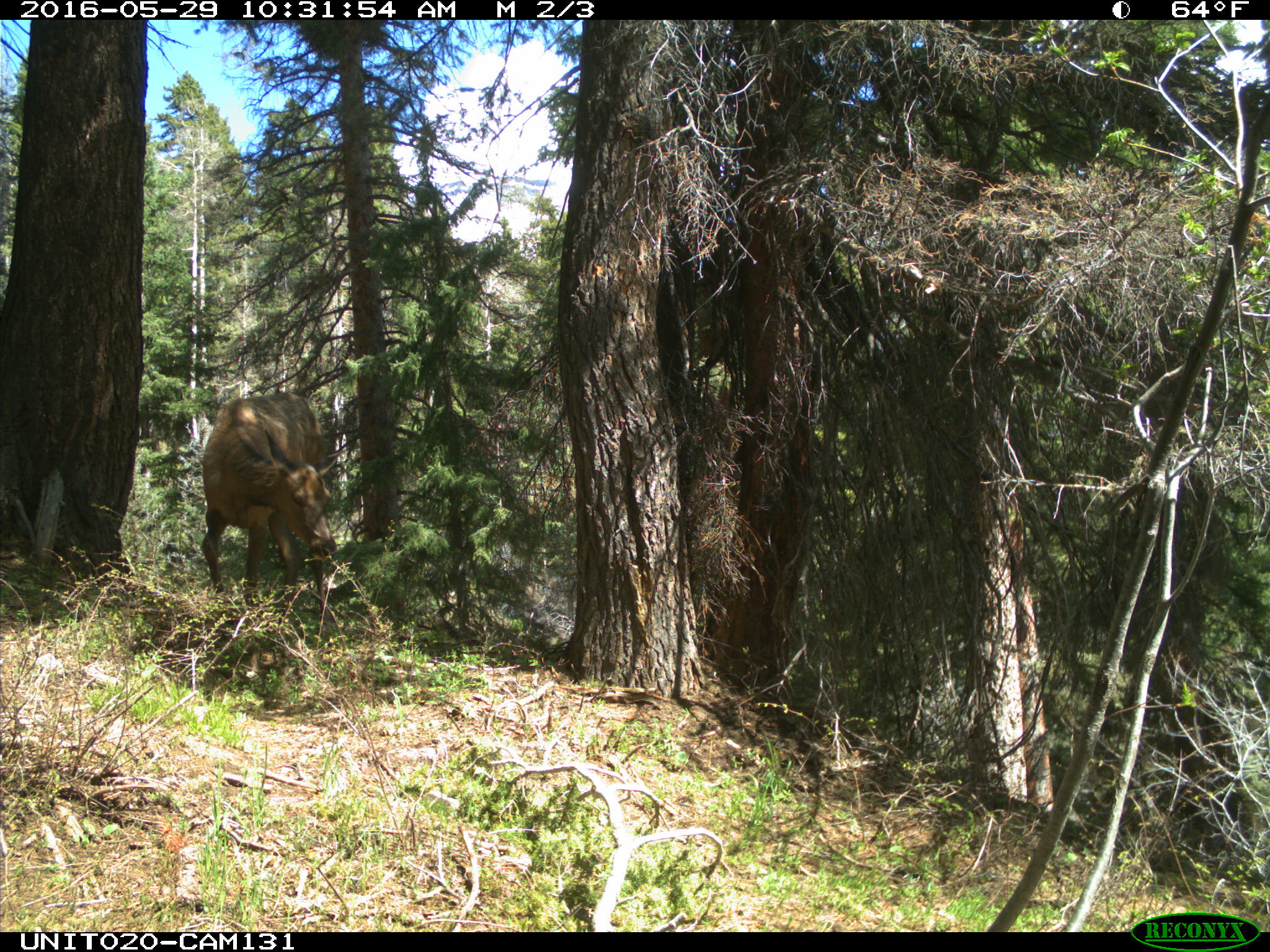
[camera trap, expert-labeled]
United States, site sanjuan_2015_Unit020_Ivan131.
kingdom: Animalia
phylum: Chordata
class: Mammalia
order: Artiodactyla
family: Cervidae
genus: Cervus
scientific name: Cervus elaphus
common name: red deer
Cervus elaphus (red deer).